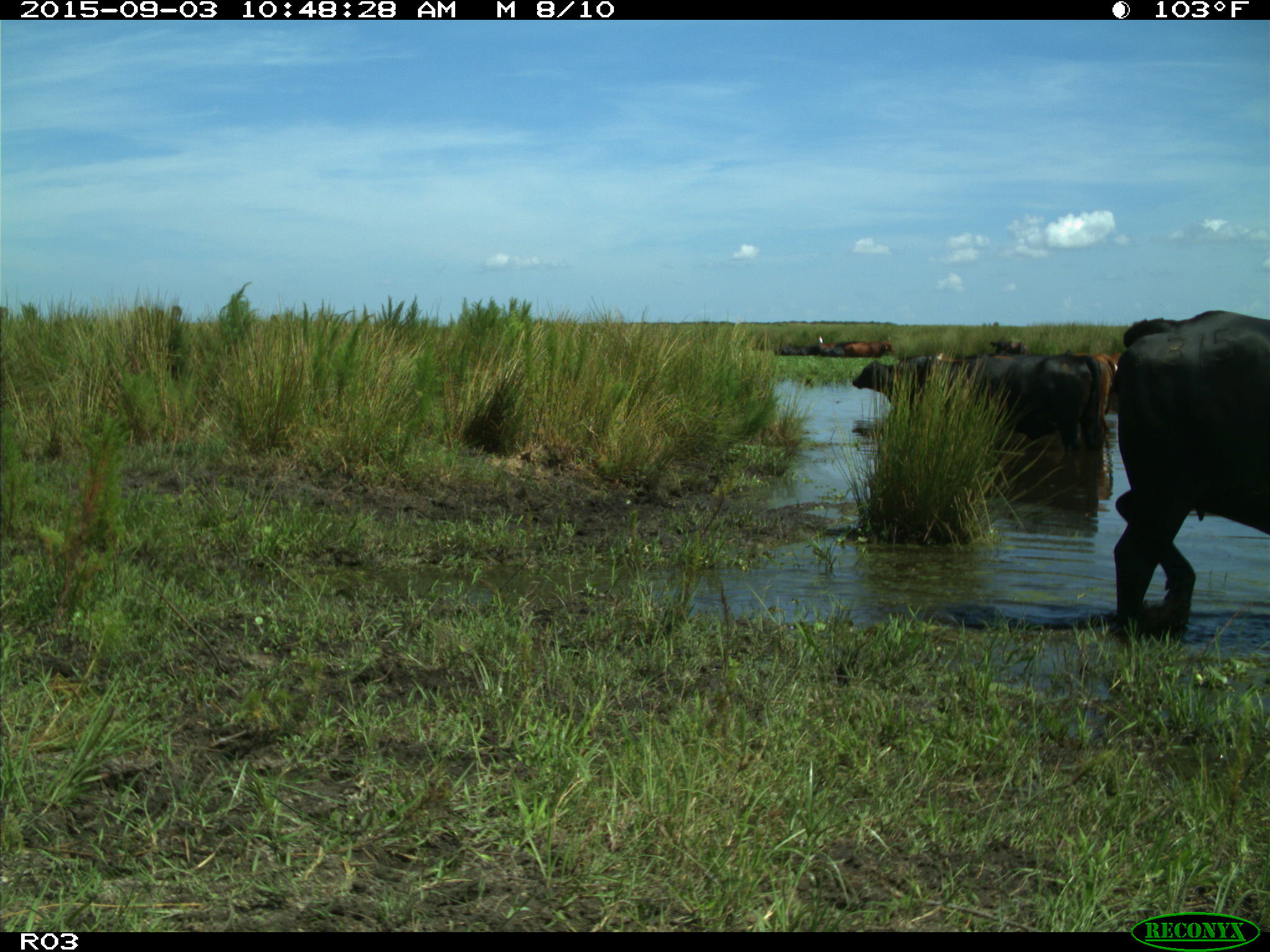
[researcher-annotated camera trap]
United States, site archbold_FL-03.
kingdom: Animalia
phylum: Chordata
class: Mammalia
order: Artiodactyla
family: Bovidae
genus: Bos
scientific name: Bos taurus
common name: domestic cow